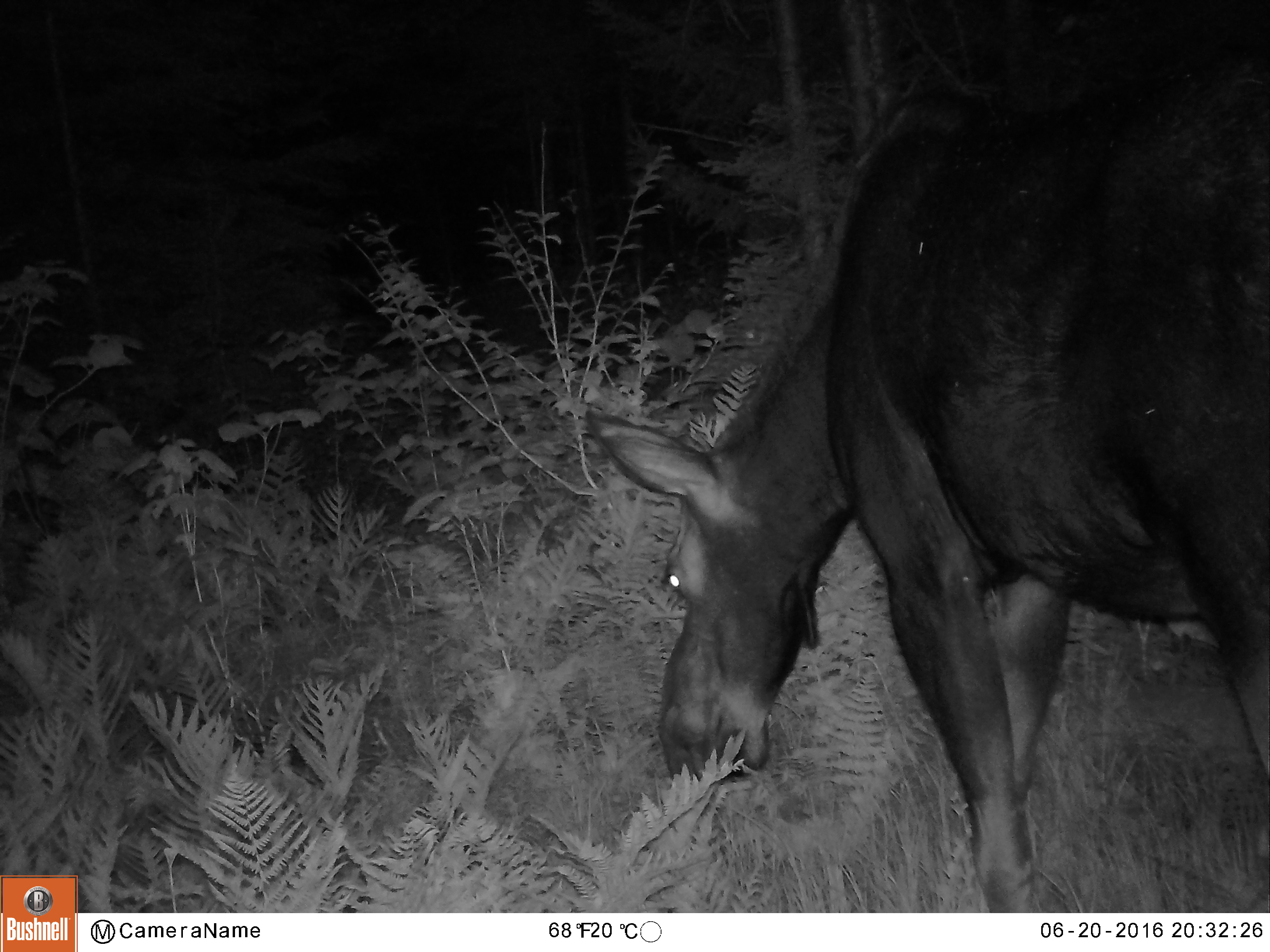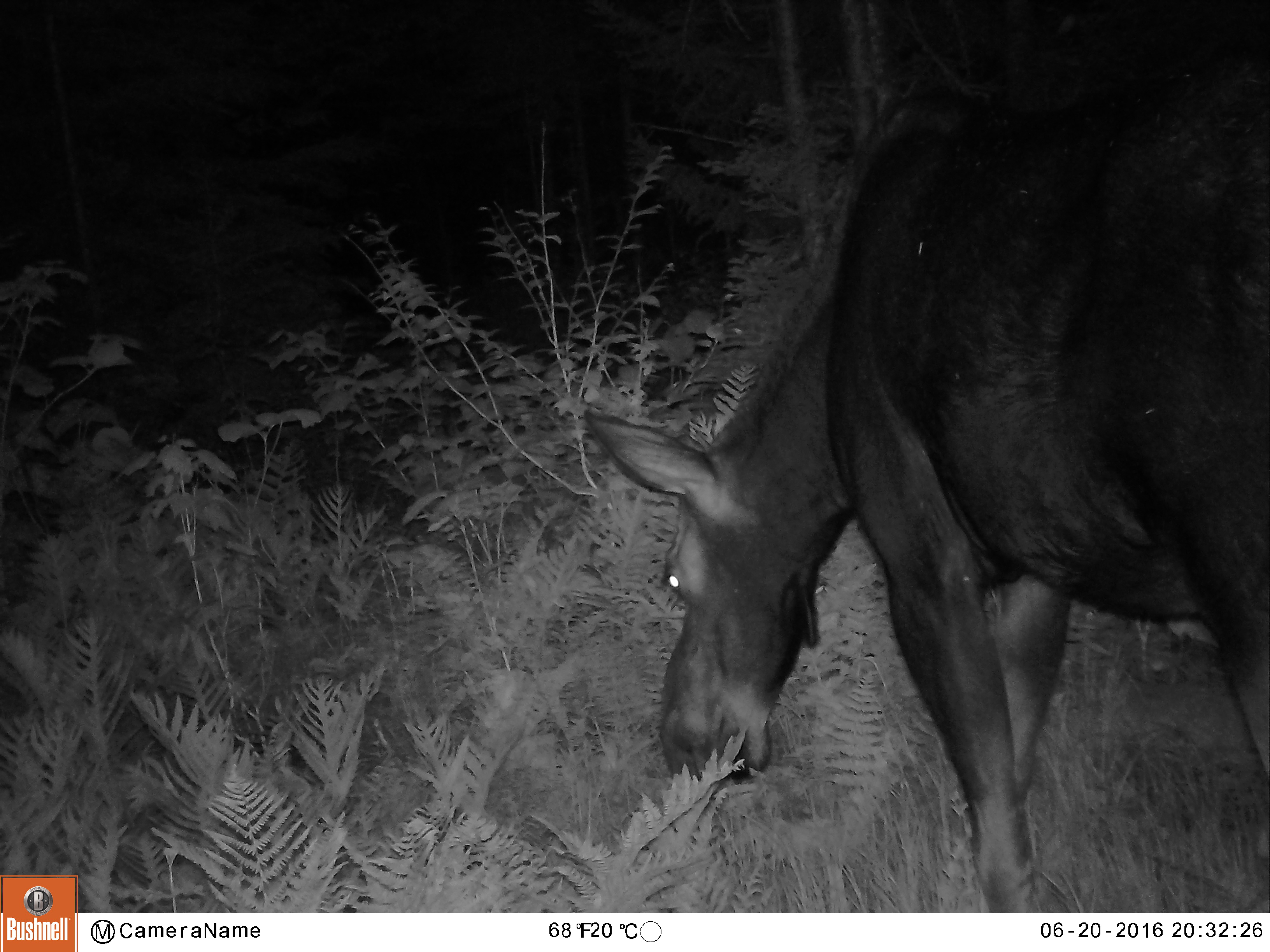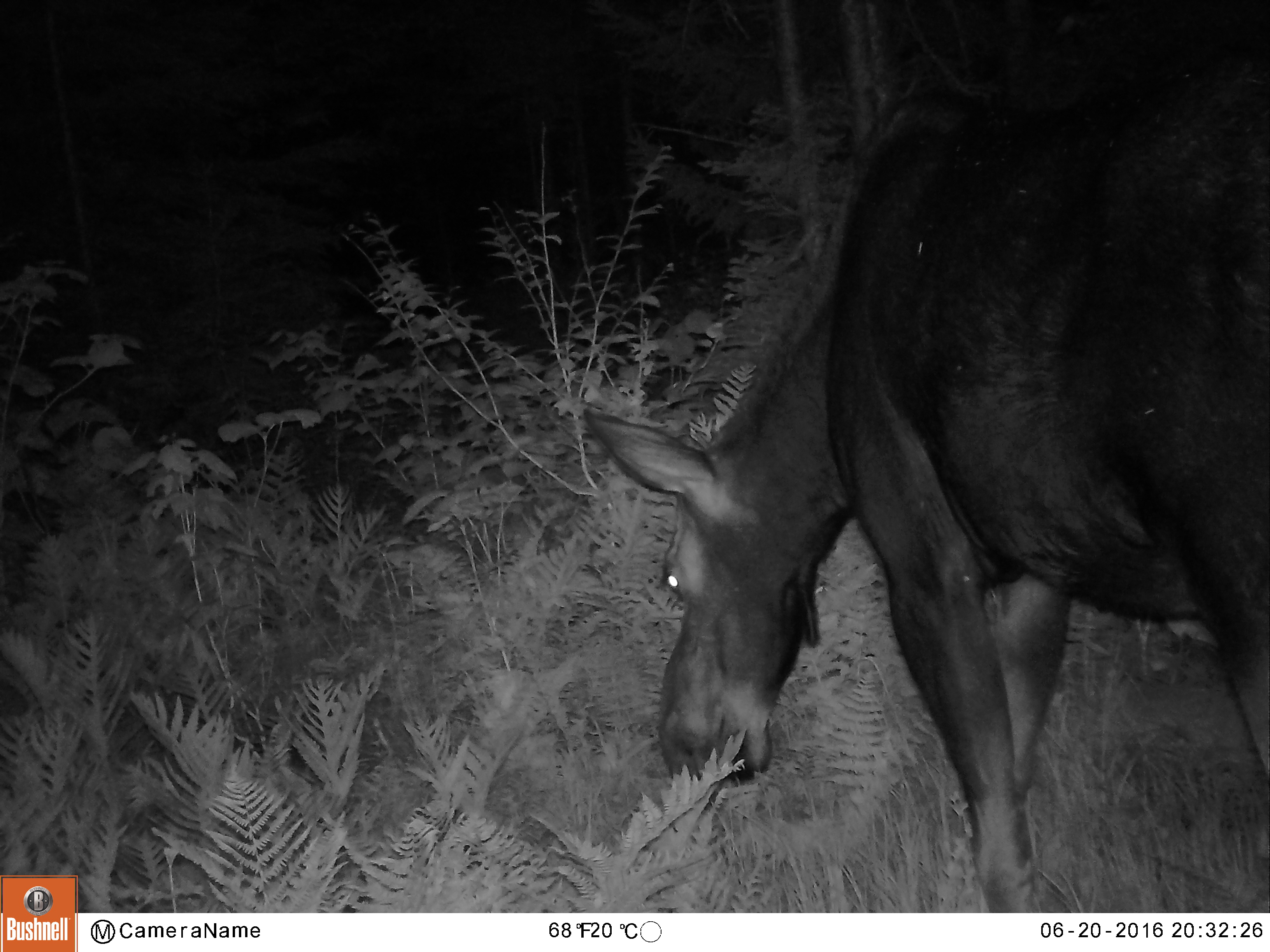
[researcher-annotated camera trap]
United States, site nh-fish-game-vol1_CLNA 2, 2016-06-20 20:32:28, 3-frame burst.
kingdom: Animalia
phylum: Chordata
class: Mammalia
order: Artiodactyla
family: Cervidae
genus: Alces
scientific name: Alces alces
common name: moose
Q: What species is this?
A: Moose (Alces alces).